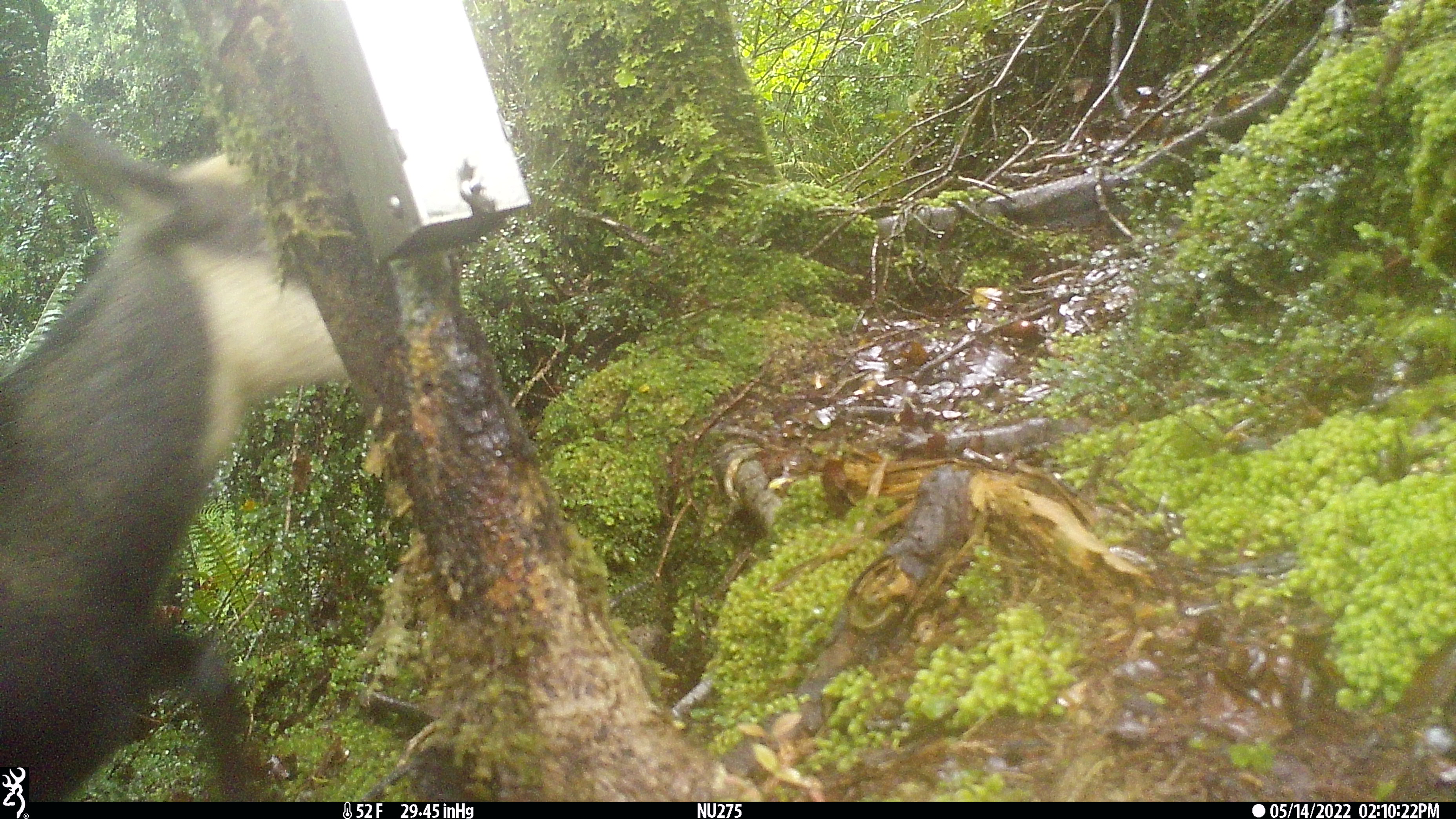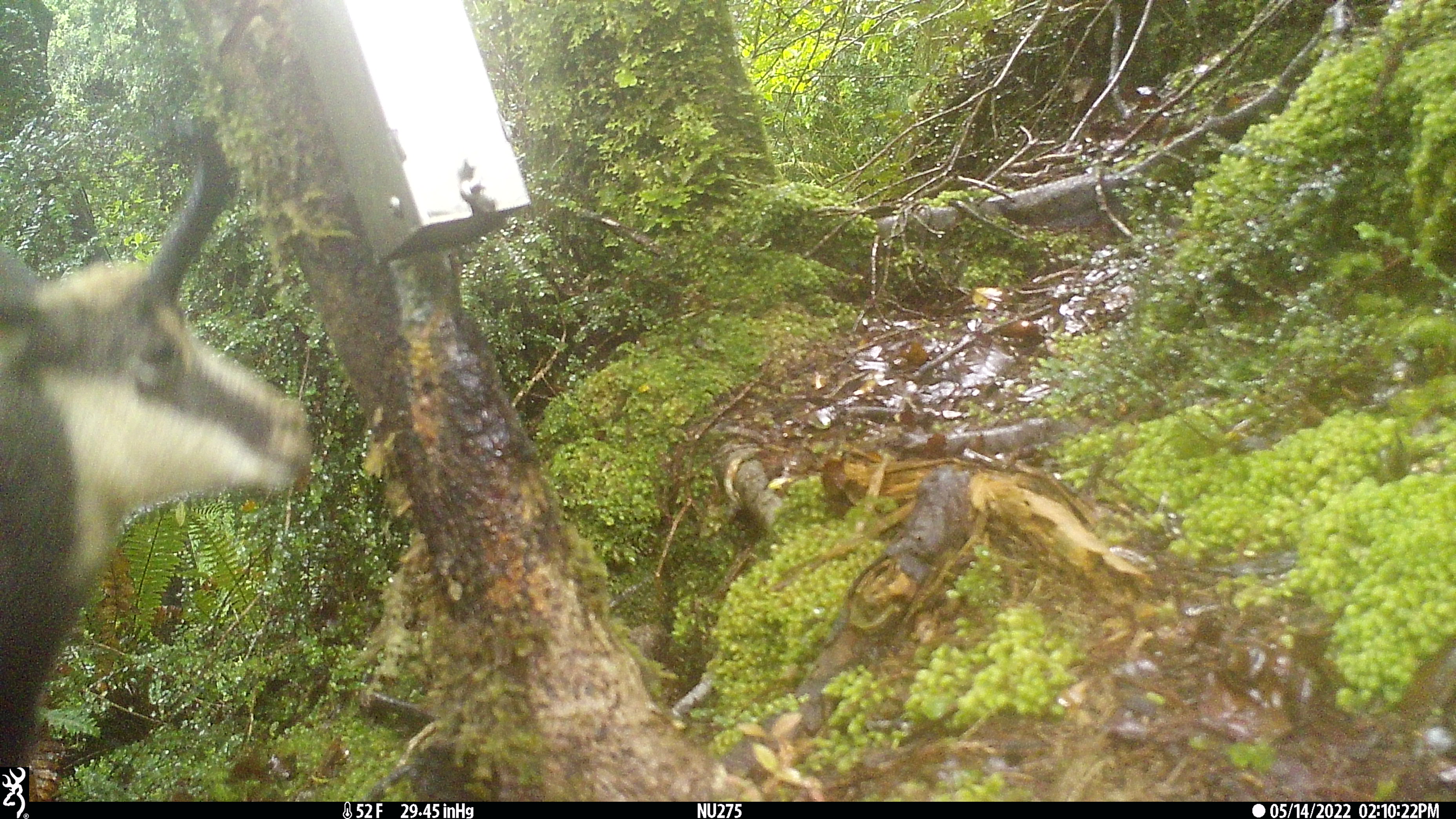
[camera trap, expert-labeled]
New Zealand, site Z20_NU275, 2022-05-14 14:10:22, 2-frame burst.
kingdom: Animalia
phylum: Chordata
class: Mammalia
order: Artiodactyla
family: Bovidae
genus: Rupicapra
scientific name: Rupicapra rupicapra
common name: alpine chamois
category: chamois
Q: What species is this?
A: Chamois (alpine chamois) (Rupicapra rupicapra).